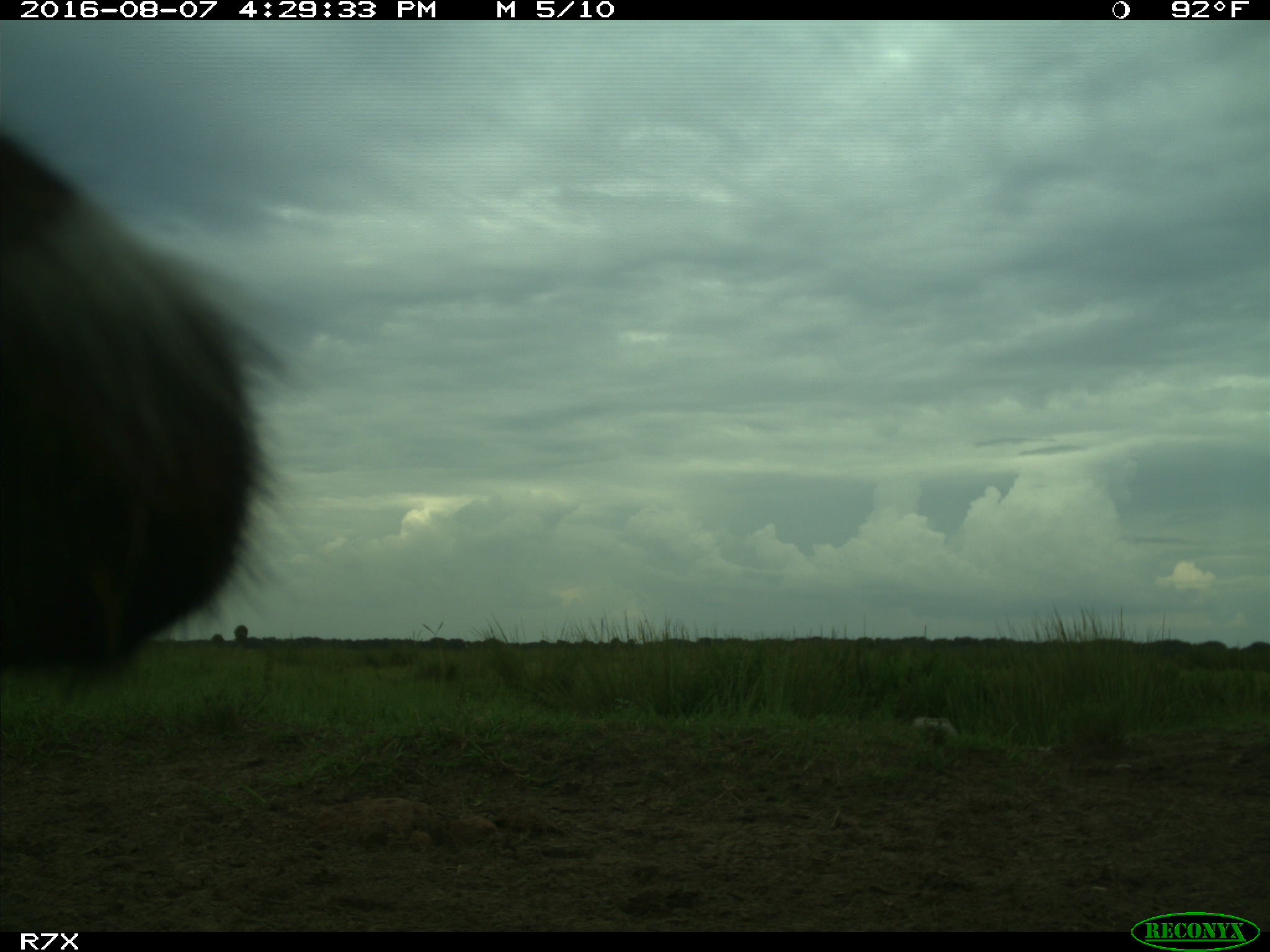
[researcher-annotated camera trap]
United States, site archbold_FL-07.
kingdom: Animalia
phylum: Chordata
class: Mammalia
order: Artiodactyla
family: Bovidae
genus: Bos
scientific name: Bos taurus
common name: domestic cow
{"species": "Bos taurus (domestic cow)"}